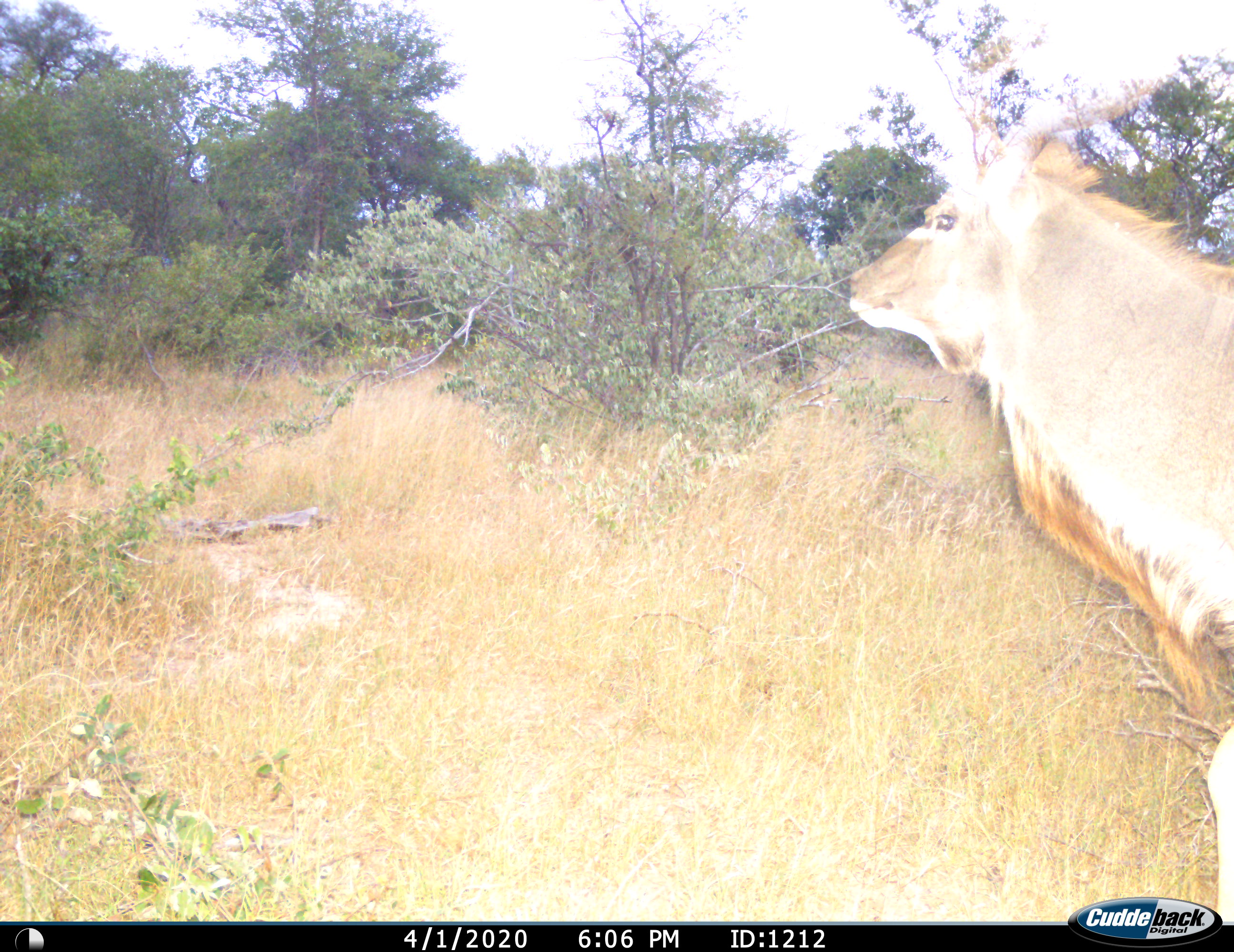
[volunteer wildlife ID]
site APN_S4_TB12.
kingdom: Animalia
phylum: Chordata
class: Mammalia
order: Artiodactyla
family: Bovidae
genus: Tragelaphus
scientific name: Tragelaphus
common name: kudu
Kudu (Tragelaphus), count 1. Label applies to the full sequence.